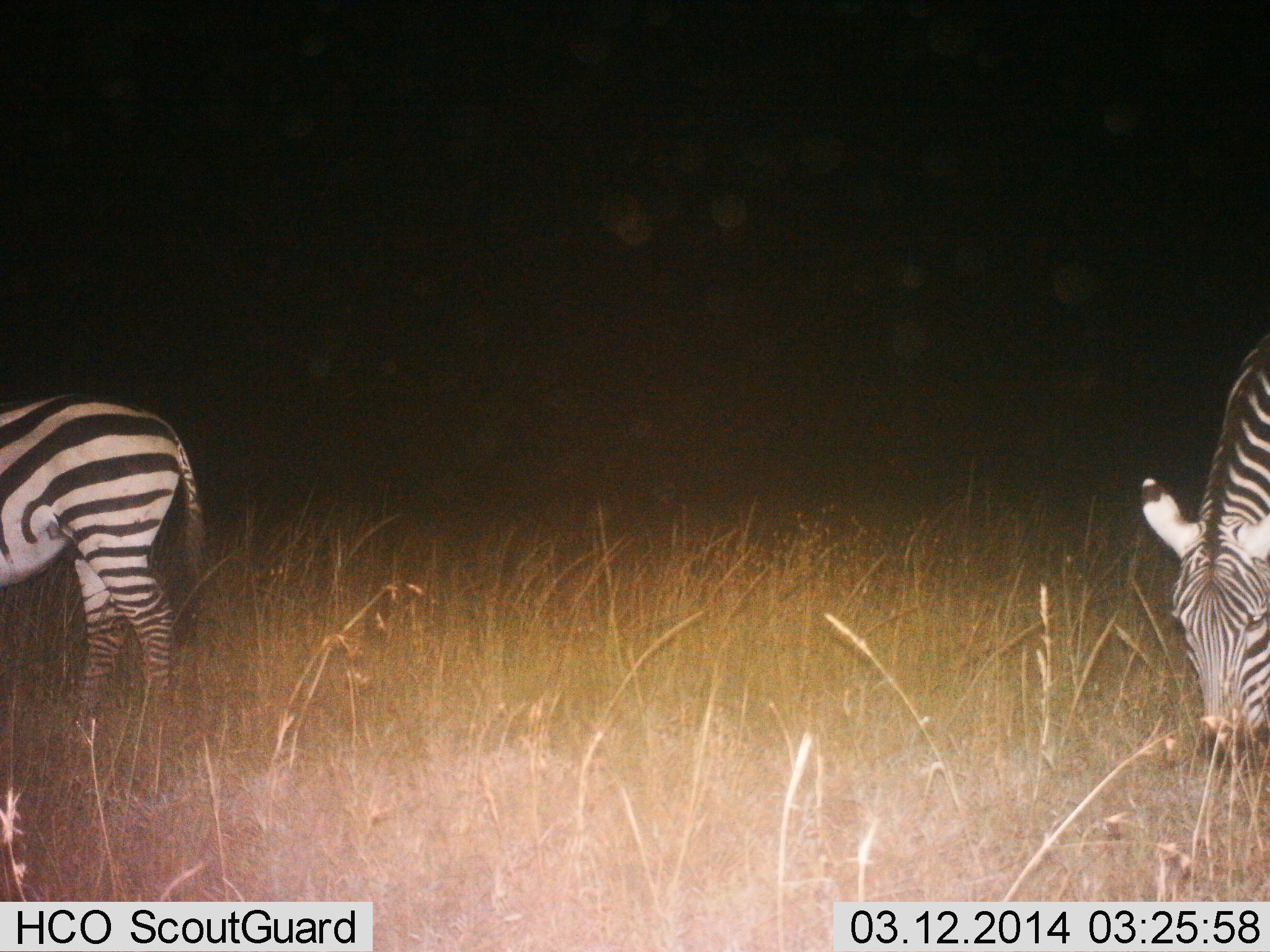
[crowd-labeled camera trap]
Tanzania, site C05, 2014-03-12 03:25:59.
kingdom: Animalia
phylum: Chordata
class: Mammalia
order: Perissodactyla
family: Equidae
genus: Equus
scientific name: Equus quagga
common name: plains zebra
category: zebra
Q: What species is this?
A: Zebra (plains zebra) (Equus quagga).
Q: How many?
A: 2.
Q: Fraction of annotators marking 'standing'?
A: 60%.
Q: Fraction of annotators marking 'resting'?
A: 0%.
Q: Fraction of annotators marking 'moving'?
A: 0%.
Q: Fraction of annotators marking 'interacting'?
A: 0%.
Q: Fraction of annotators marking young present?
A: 0%.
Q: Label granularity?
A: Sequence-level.